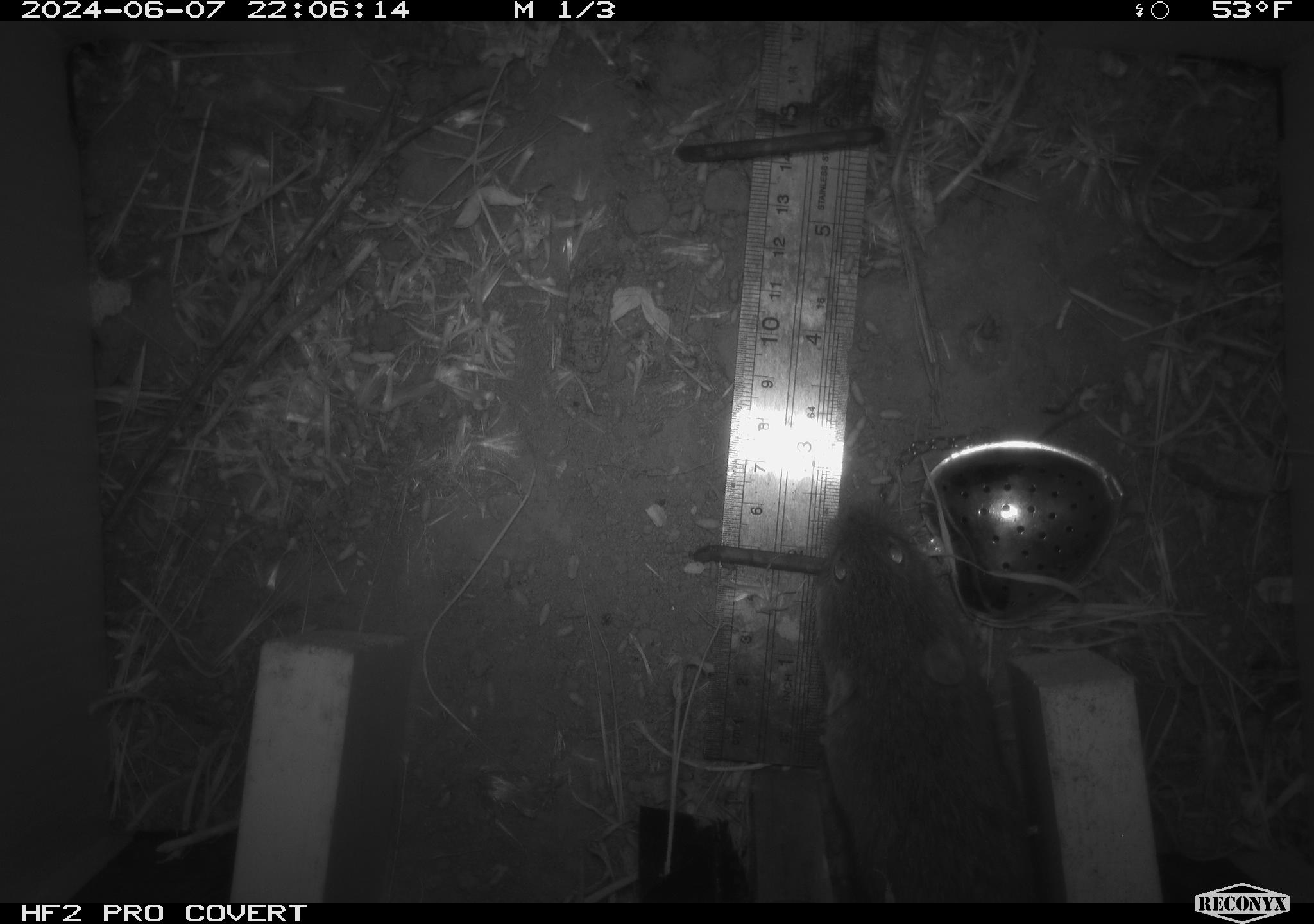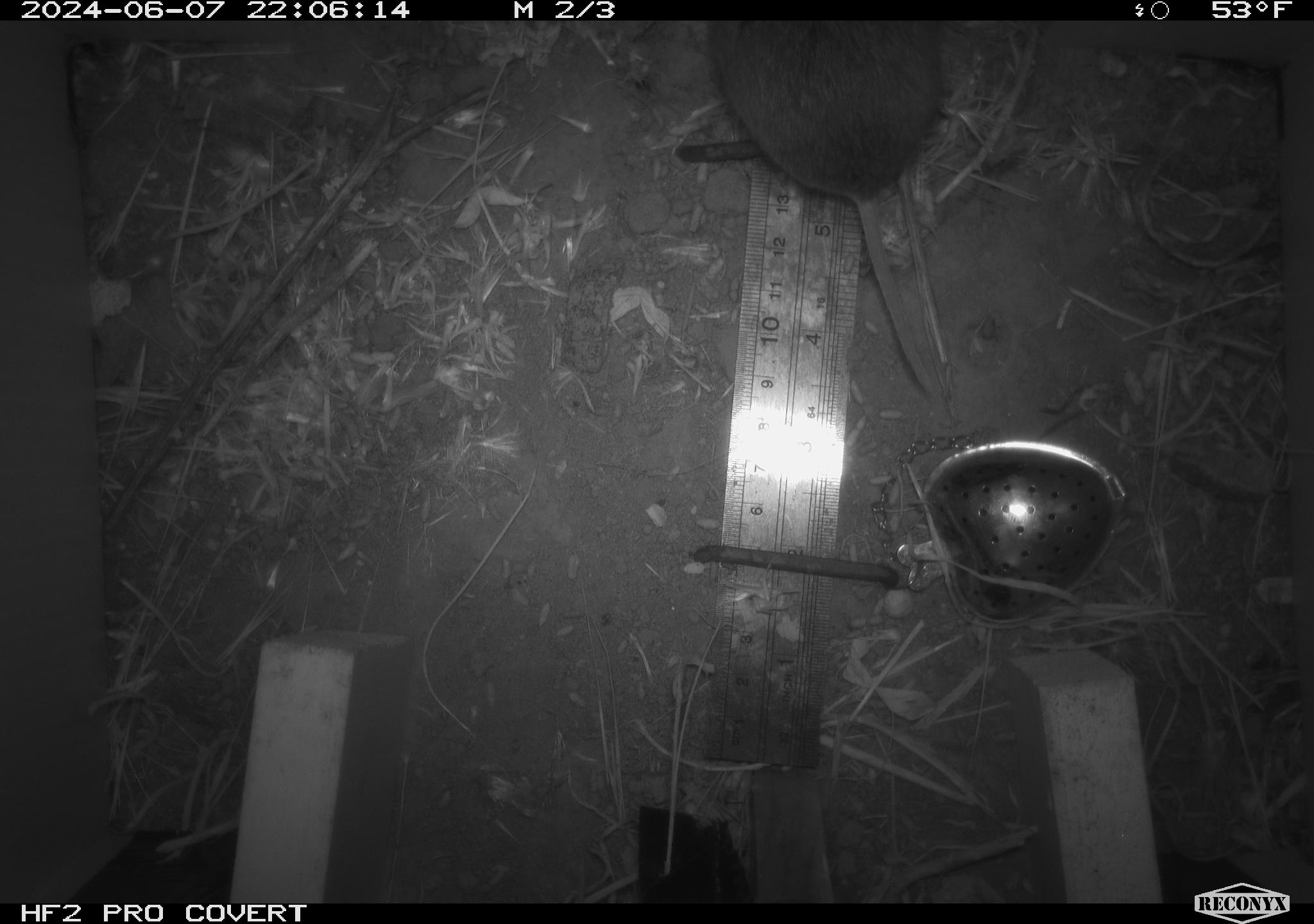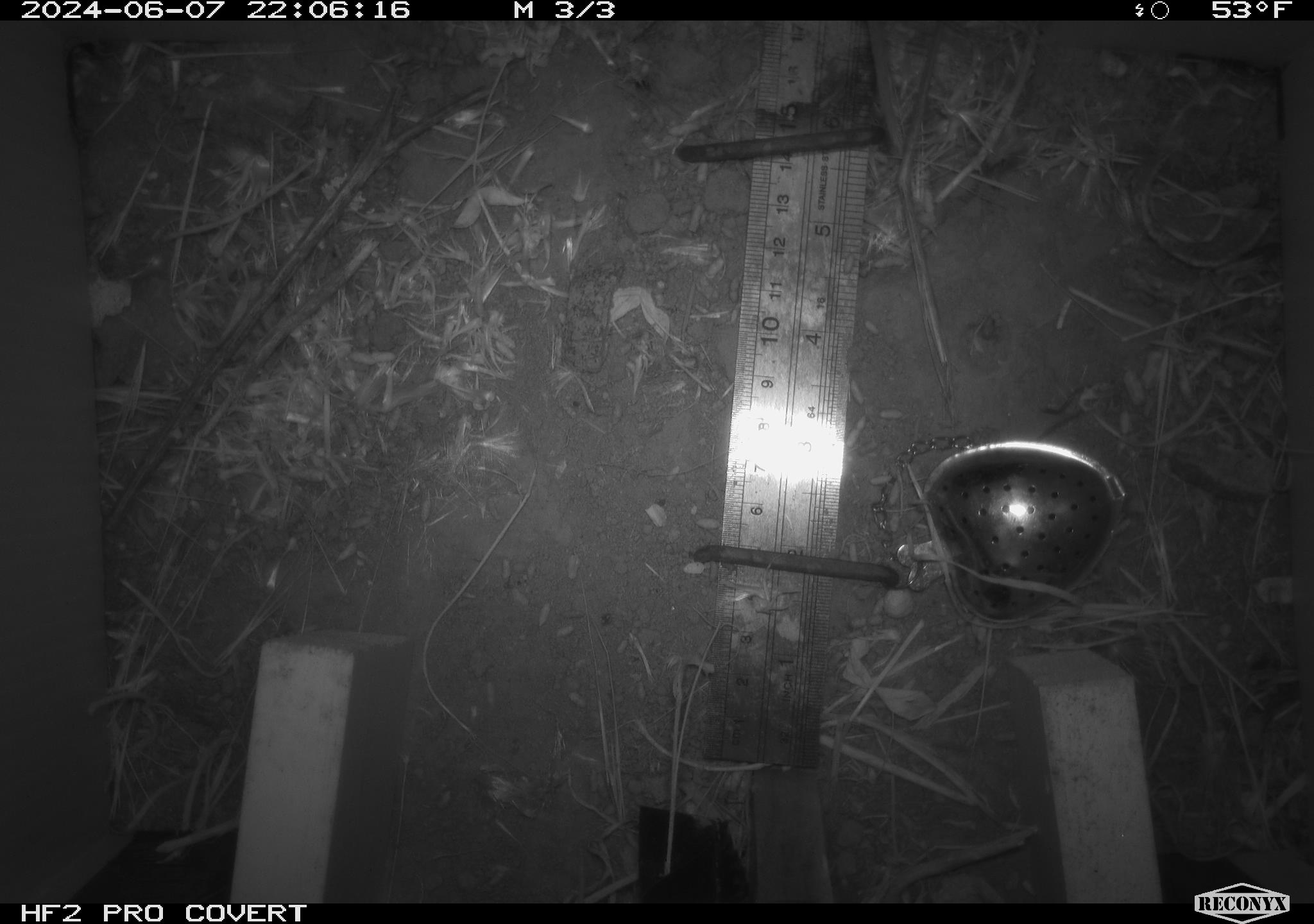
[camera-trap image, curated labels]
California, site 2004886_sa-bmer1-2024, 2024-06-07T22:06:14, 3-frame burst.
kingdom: Animalia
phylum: Chordata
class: Mammalia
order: Rodentia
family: Cricetidae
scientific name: Arvicolinae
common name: voles, lemmings, and muskrats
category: arvicolinae subfamily